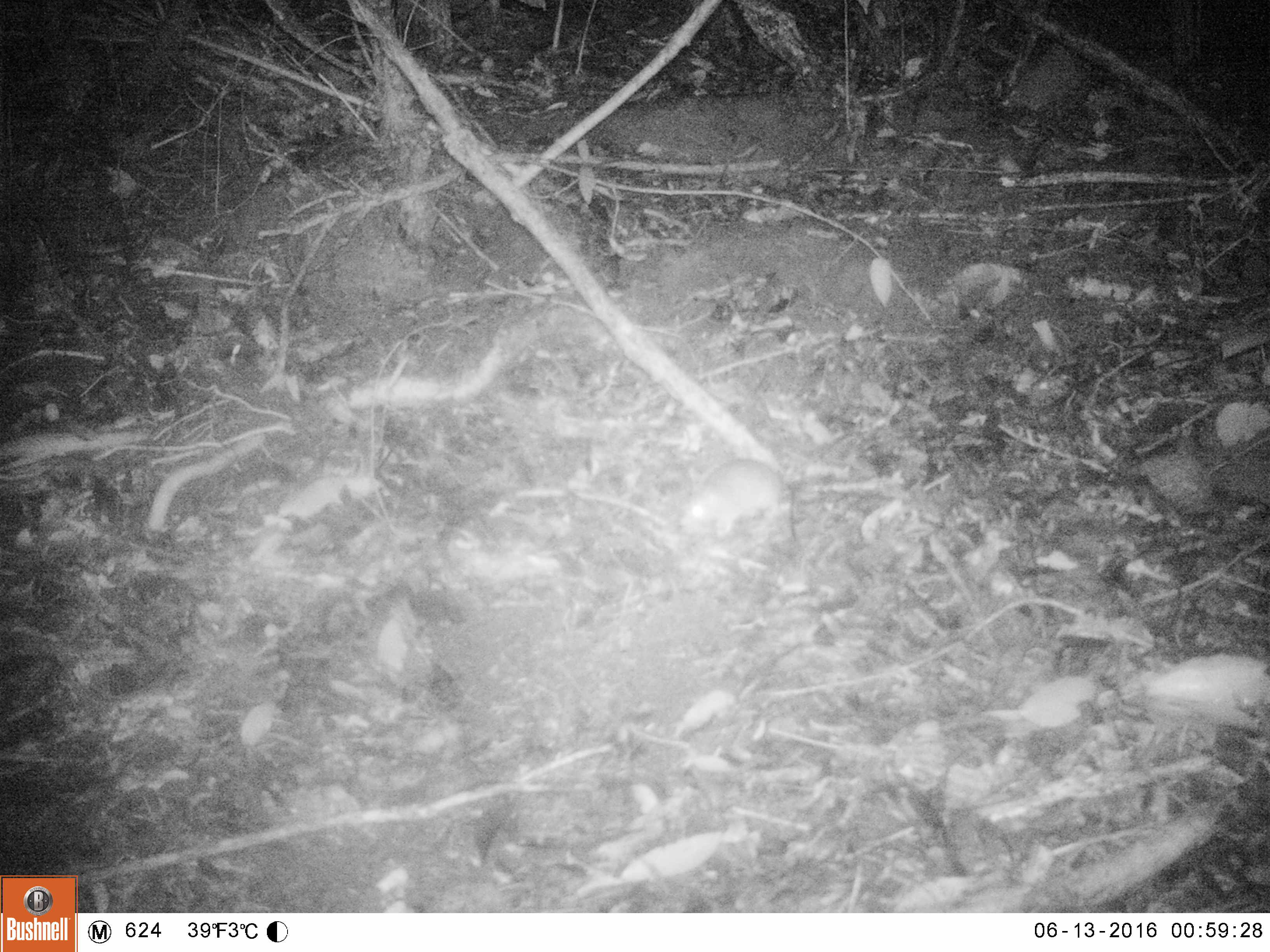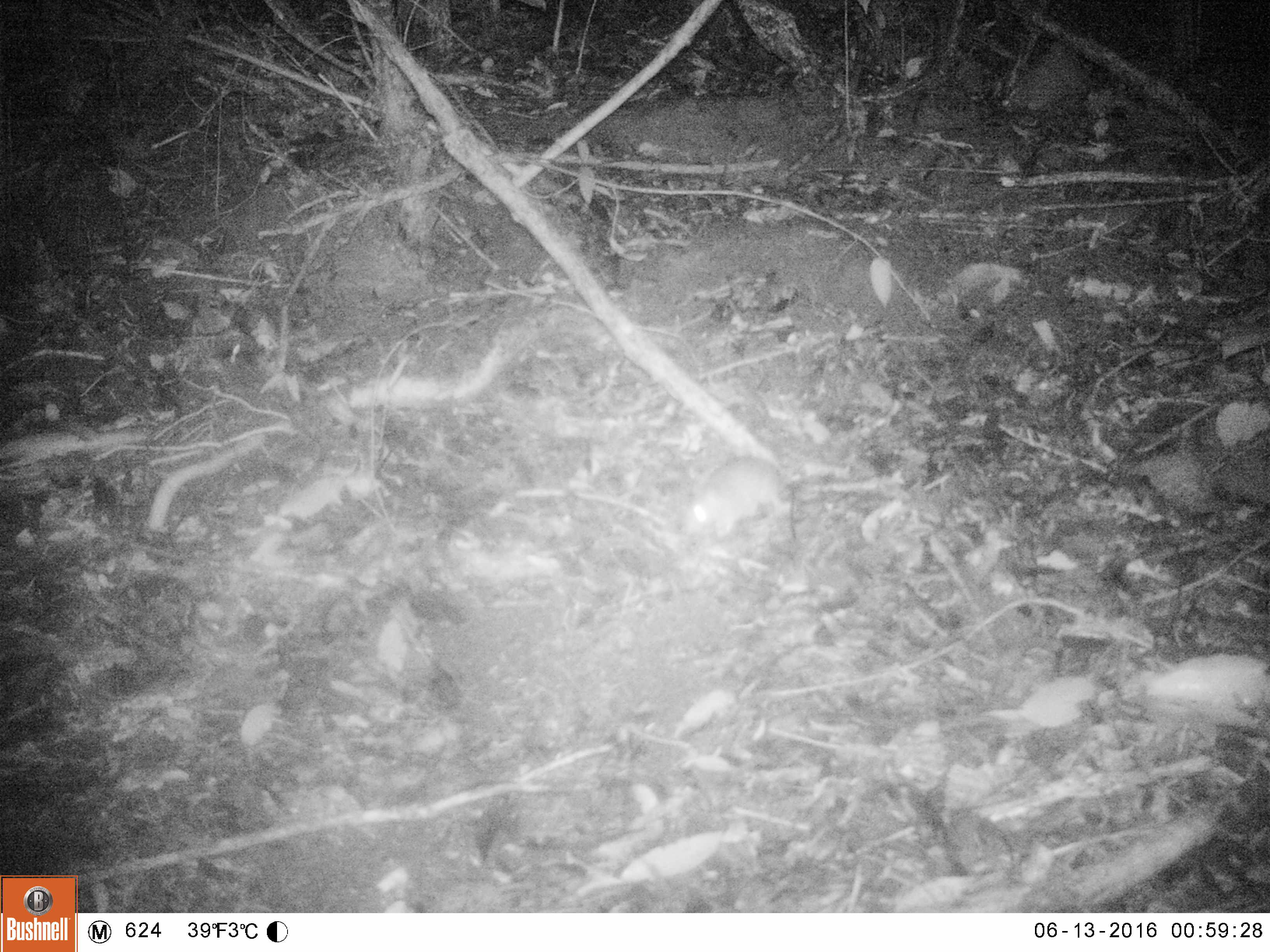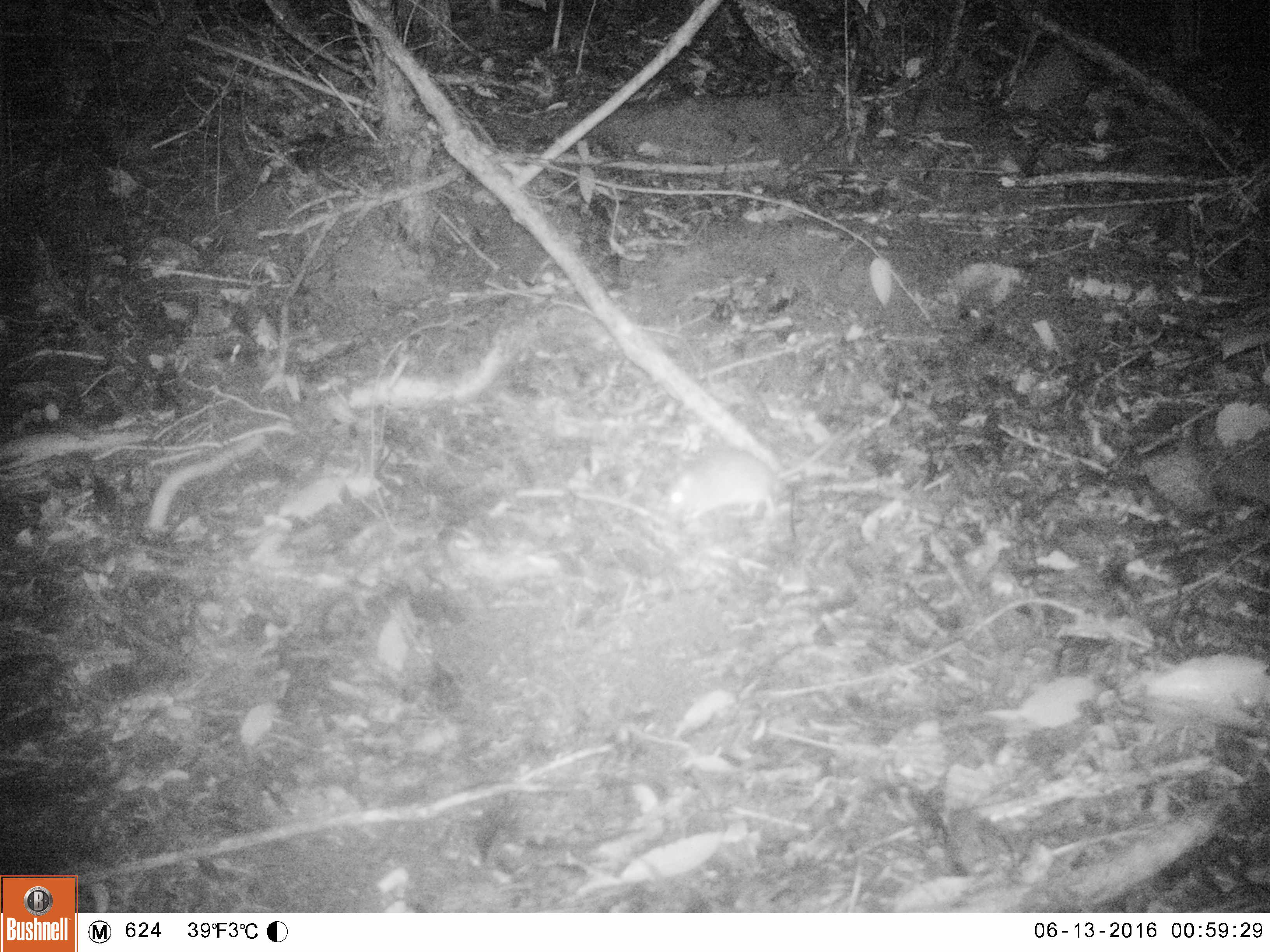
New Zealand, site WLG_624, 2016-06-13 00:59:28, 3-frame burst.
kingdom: Animalia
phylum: Chordata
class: Mammalia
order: Rodentia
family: Muridae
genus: Rattus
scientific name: Rattus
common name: rat